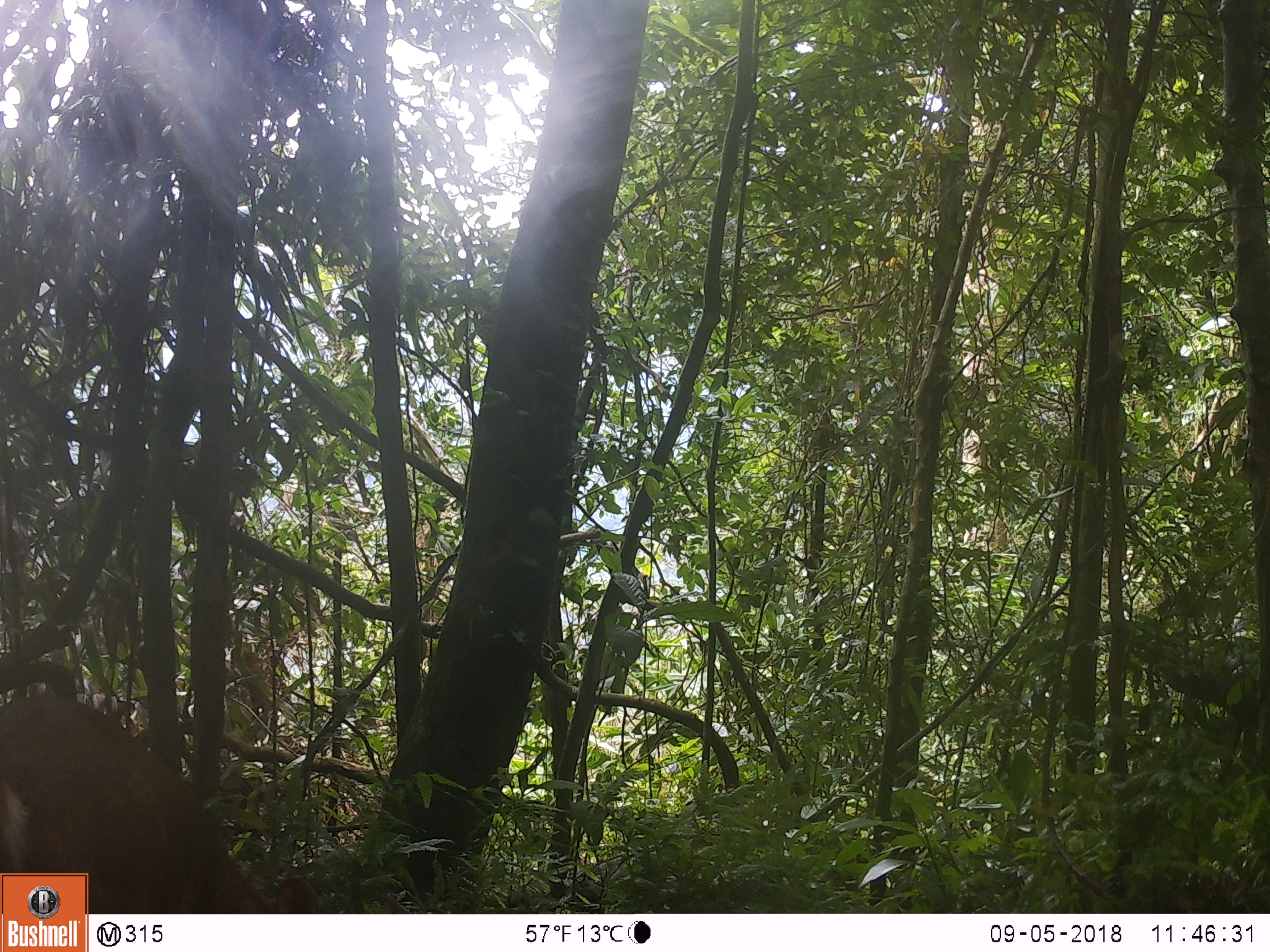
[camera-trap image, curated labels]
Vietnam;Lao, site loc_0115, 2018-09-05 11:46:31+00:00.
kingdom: Animalia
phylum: Chordata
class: Mammalia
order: Artiodactyla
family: Cervidae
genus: Muntiacus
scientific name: Muntiacus vuquangensis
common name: large-antlered muntjac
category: large antlered muntjac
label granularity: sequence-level